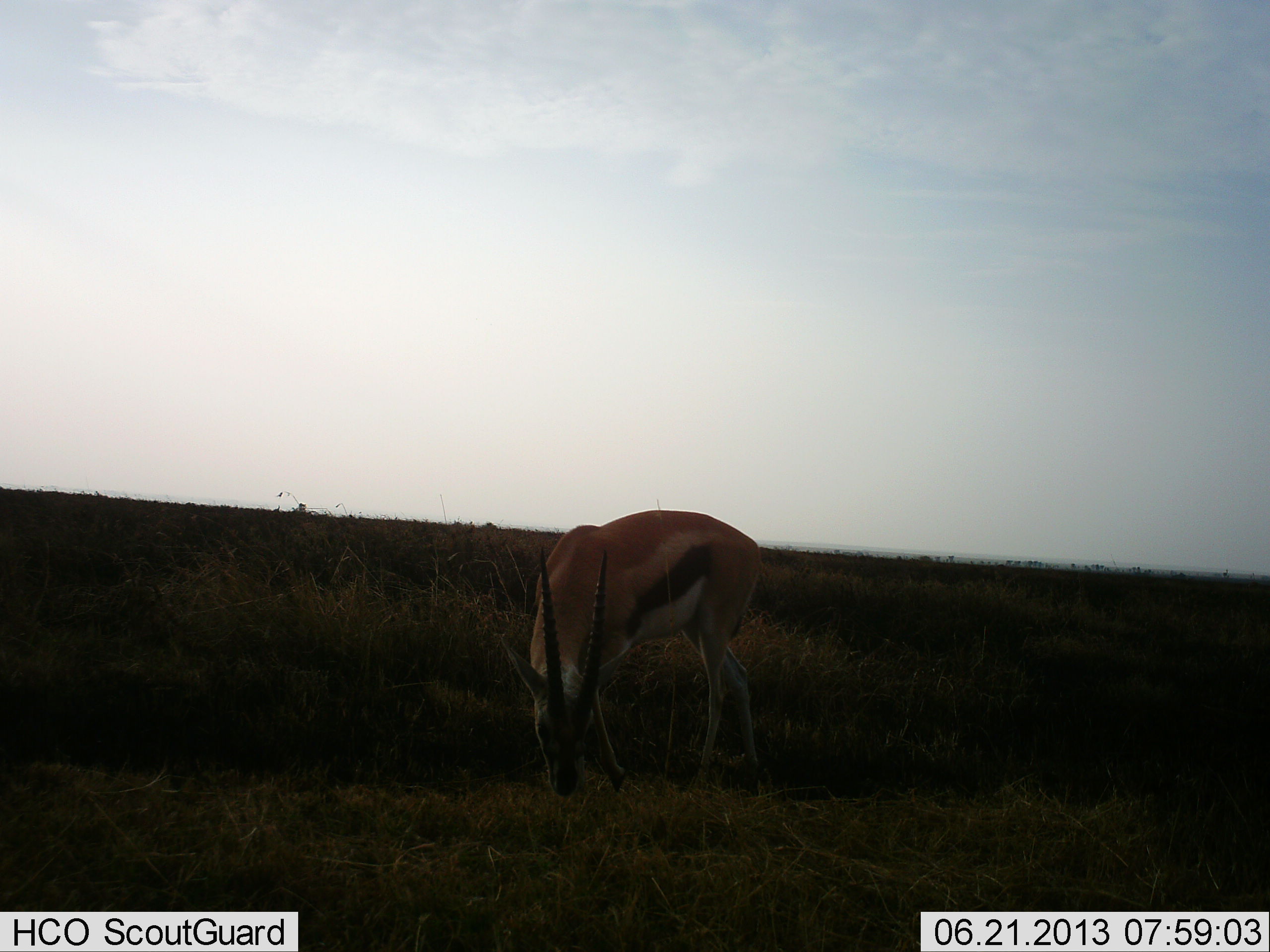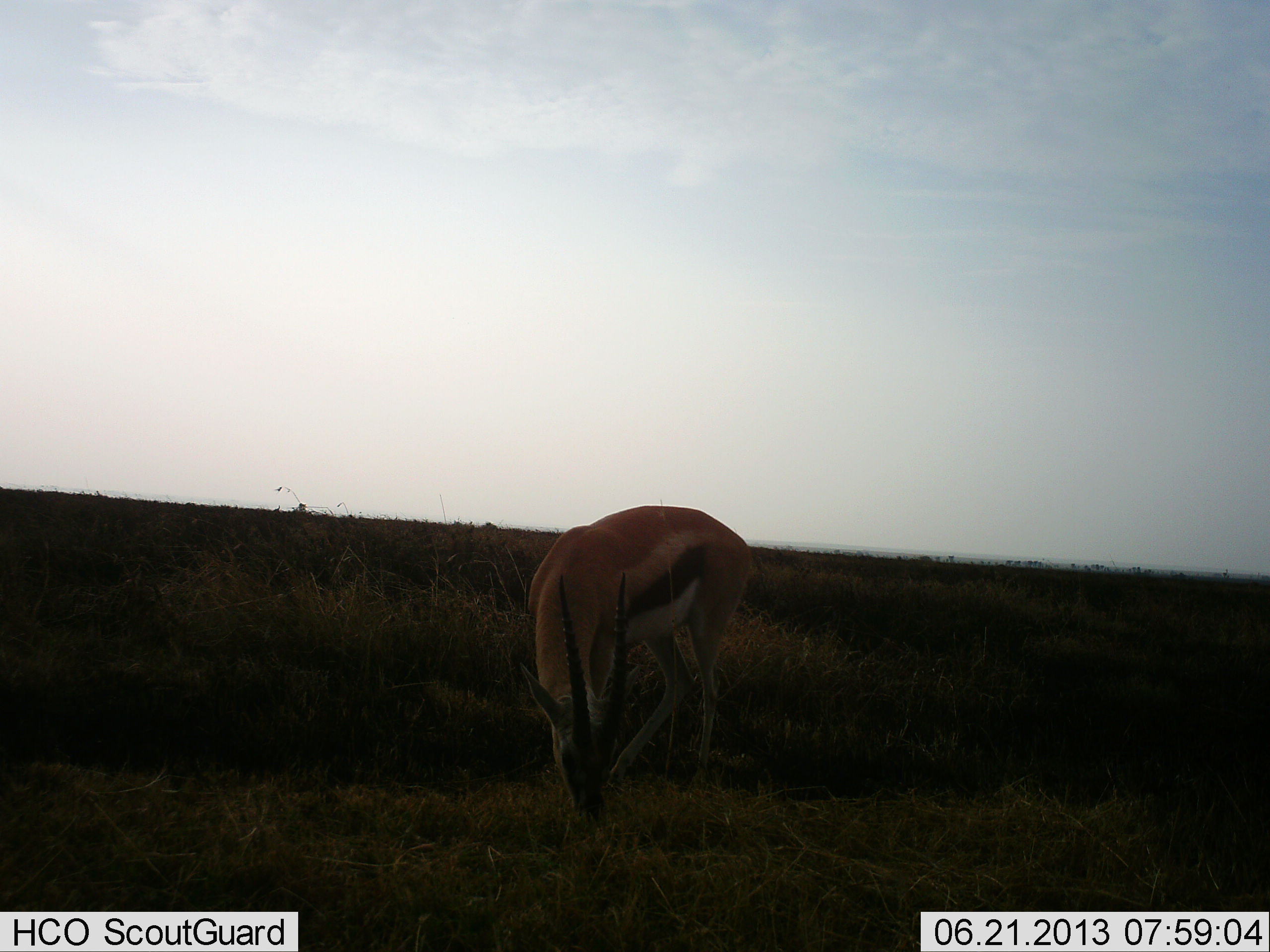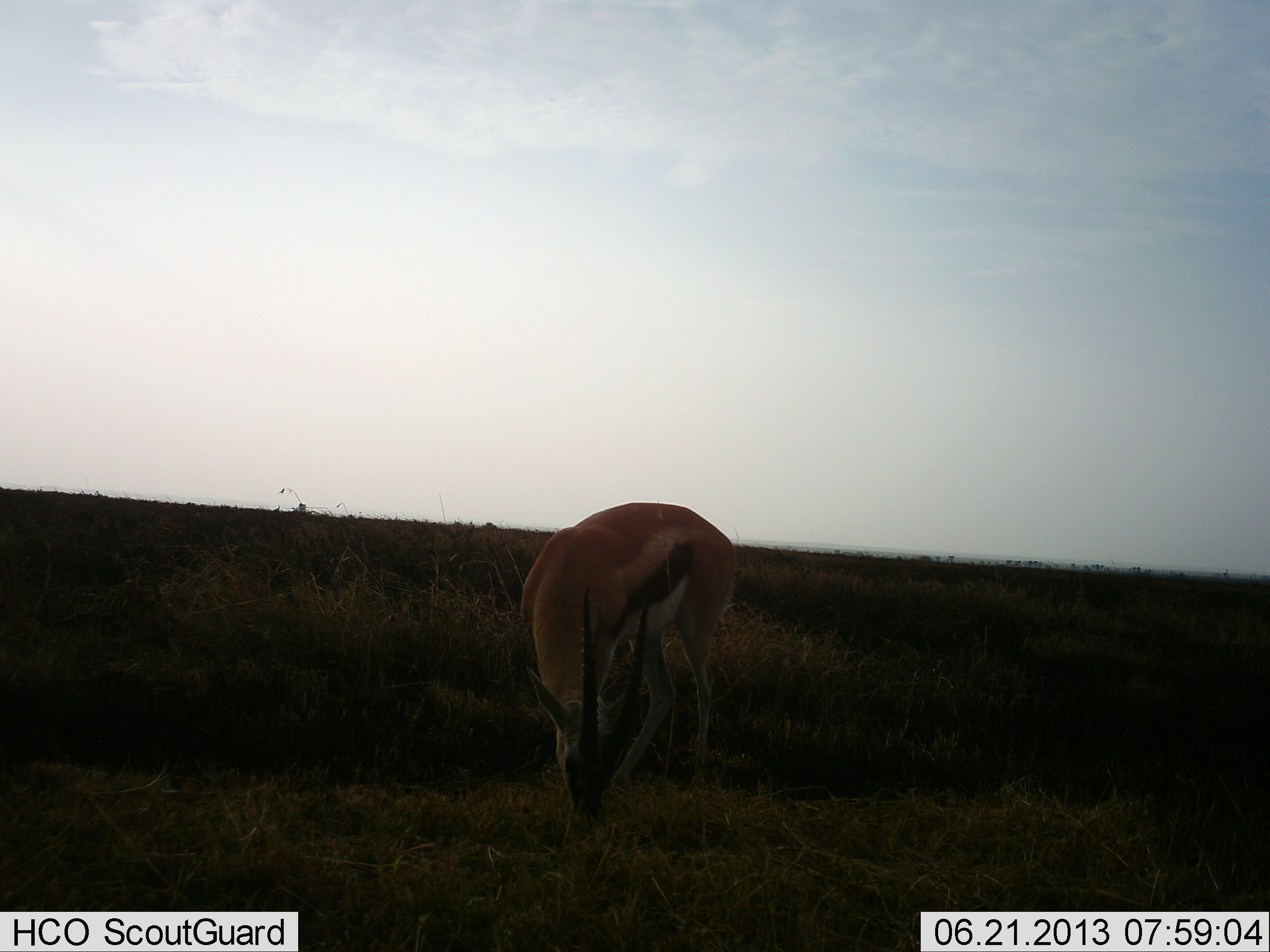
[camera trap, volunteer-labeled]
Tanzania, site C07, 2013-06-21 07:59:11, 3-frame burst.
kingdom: Animalia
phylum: Chordata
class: Mammalia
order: Artiodactyla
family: Bovidae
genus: Eudorcas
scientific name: Eudorcas thomsonii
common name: thomson's gazelle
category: gazellethomsons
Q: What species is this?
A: Gazellethomsons (thomson's gazelle) (Eudorcas thomsonii).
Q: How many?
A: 1.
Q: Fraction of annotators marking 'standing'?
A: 30%.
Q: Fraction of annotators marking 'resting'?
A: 0%.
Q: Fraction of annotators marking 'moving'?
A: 10%.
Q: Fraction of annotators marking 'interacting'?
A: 0%.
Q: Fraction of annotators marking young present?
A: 0%.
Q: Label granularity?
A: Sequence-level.